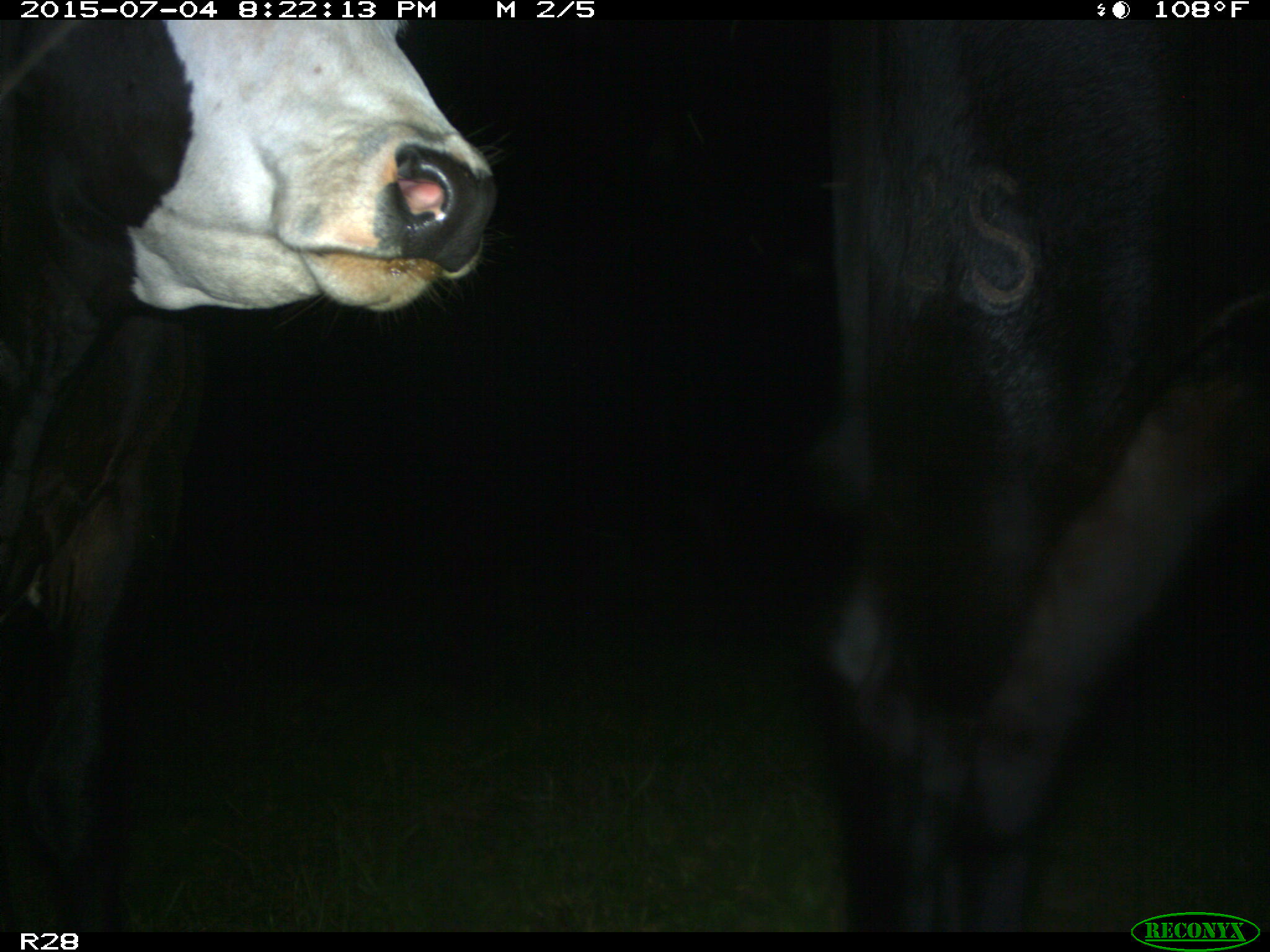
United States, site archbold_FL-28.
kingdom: Animalia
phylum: Chordata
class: Mammalia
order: Artiodactyla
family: Bovidae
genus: Bos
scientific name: Bos taurus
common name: domestic cow